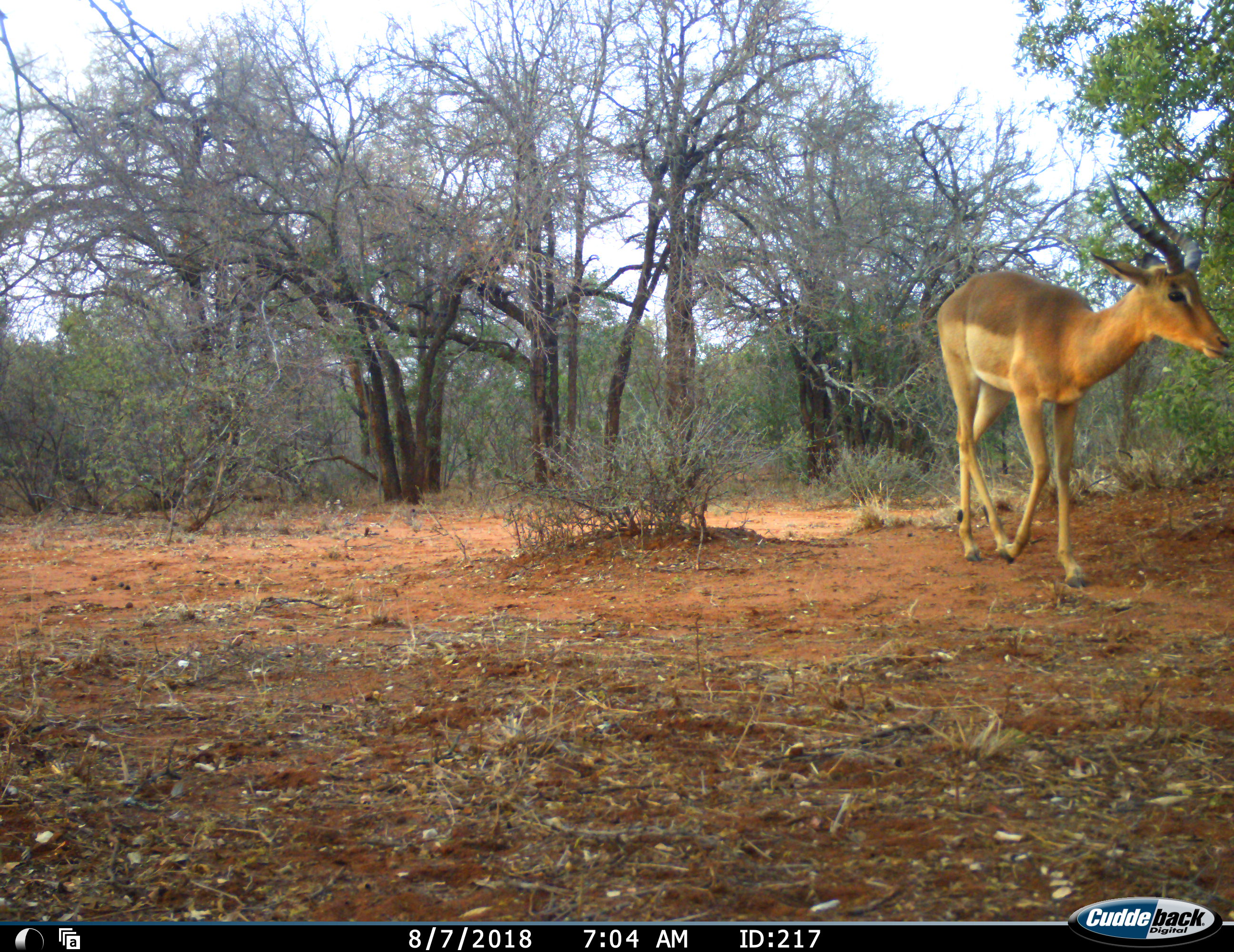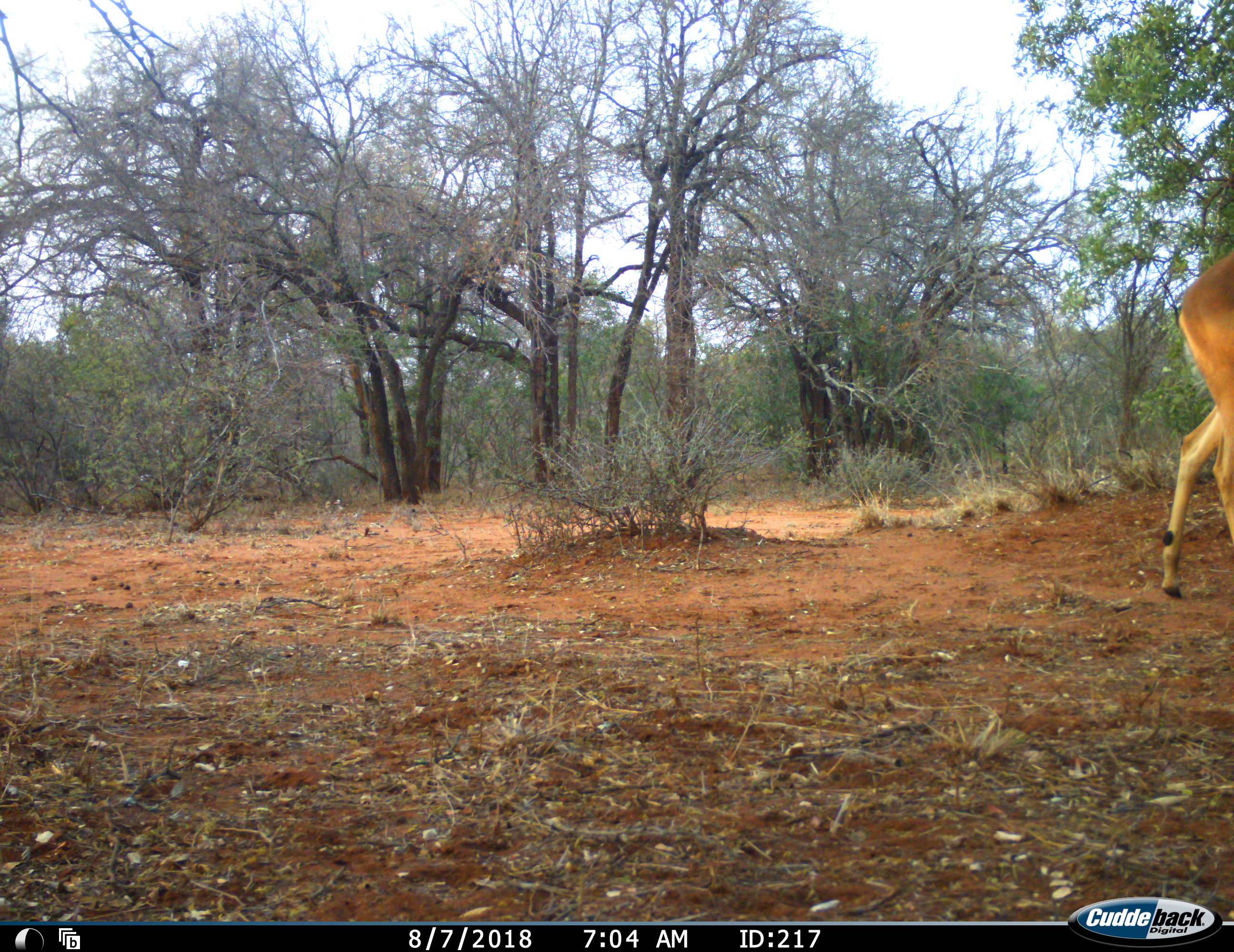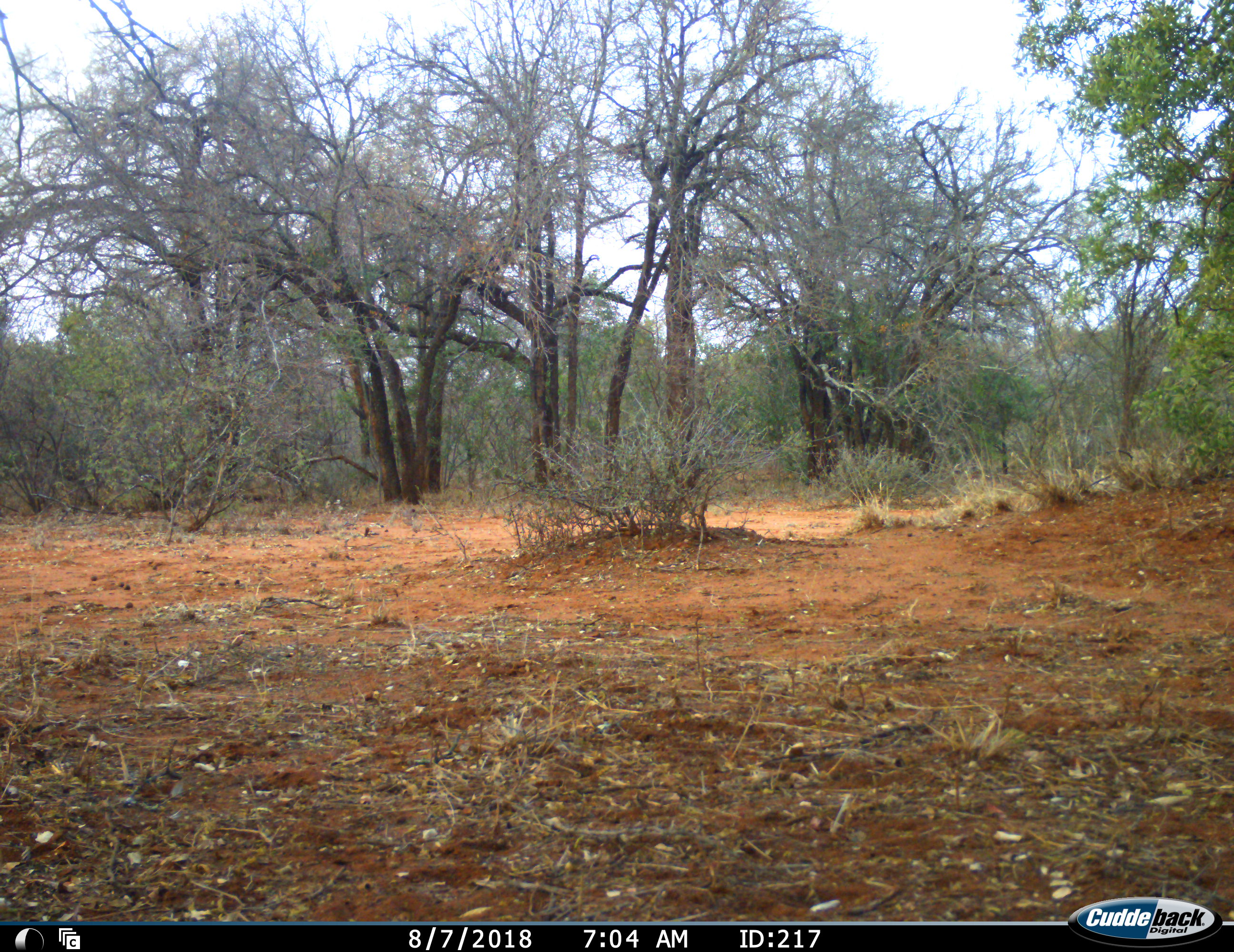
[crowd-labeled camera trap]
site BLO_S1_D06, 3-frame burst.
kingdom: Animalia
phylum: Chordata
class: Mammalia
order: Artiodactyla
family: Bovidae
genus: Aepyceros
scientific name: Aepyceros melampus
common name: impala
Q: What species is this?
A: Impala (Aepyceros melampus).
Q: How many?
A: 1.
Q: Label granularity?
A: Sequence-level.